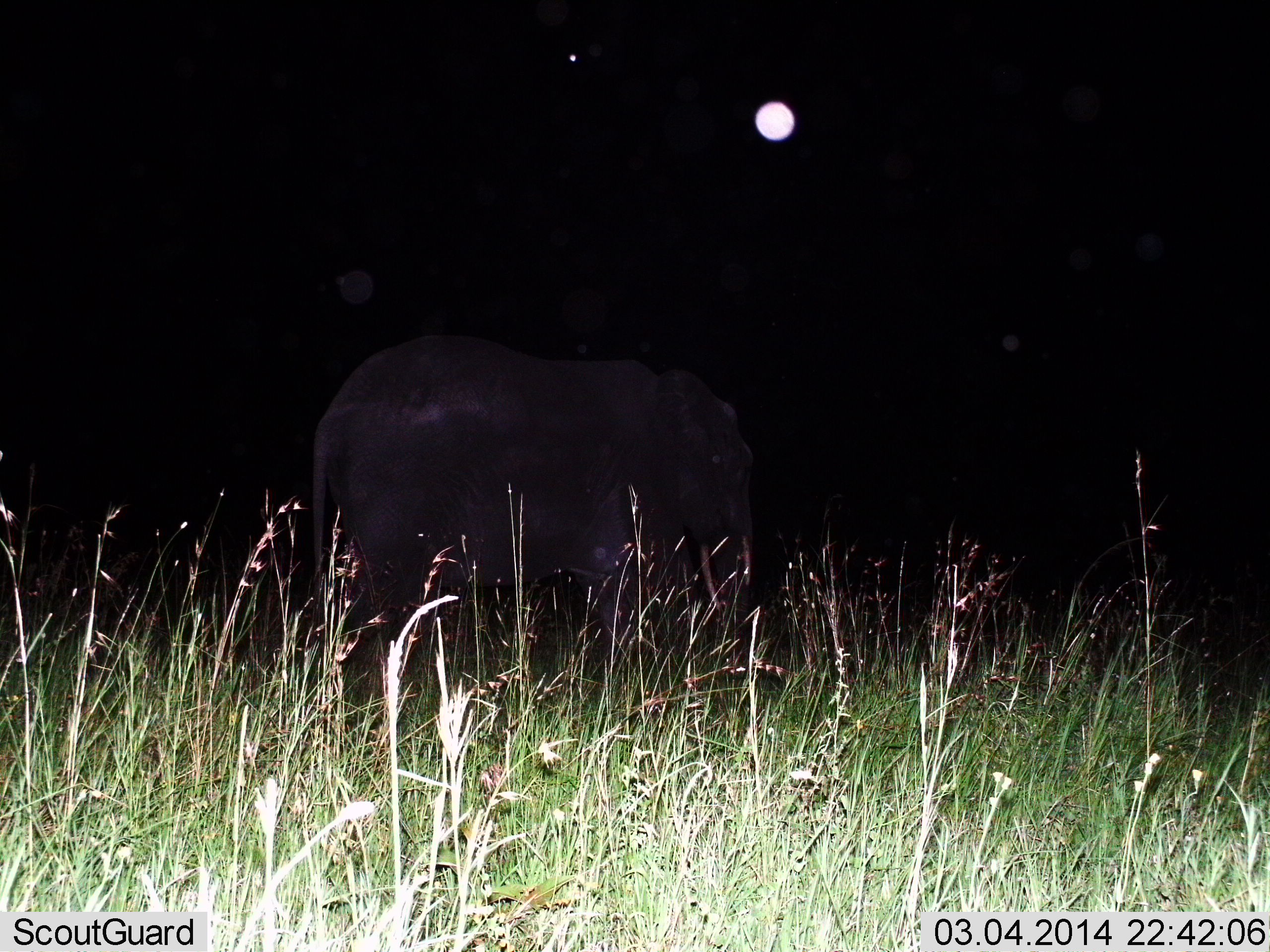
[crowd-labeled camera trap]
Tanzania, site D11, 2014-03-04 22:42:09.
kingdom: Animalia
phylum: Chordata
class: Mammalia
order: Proboscidea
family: Elephantidae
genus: Loxodonta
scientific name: Loxodonta africana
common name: african bush elephant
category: elephant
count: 1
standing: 80%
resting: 0%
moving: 20%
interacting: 0%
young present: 0%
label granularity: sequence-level